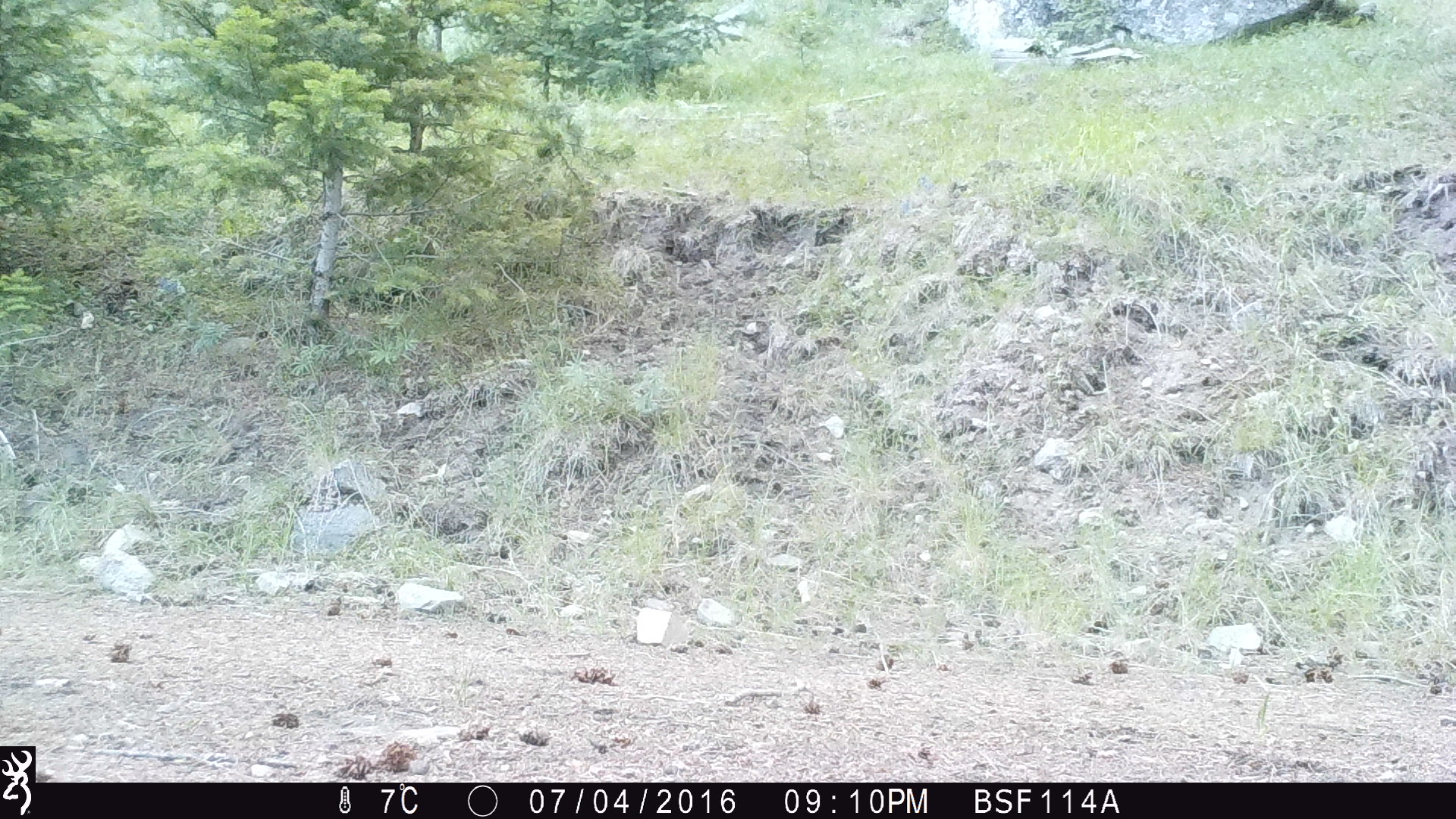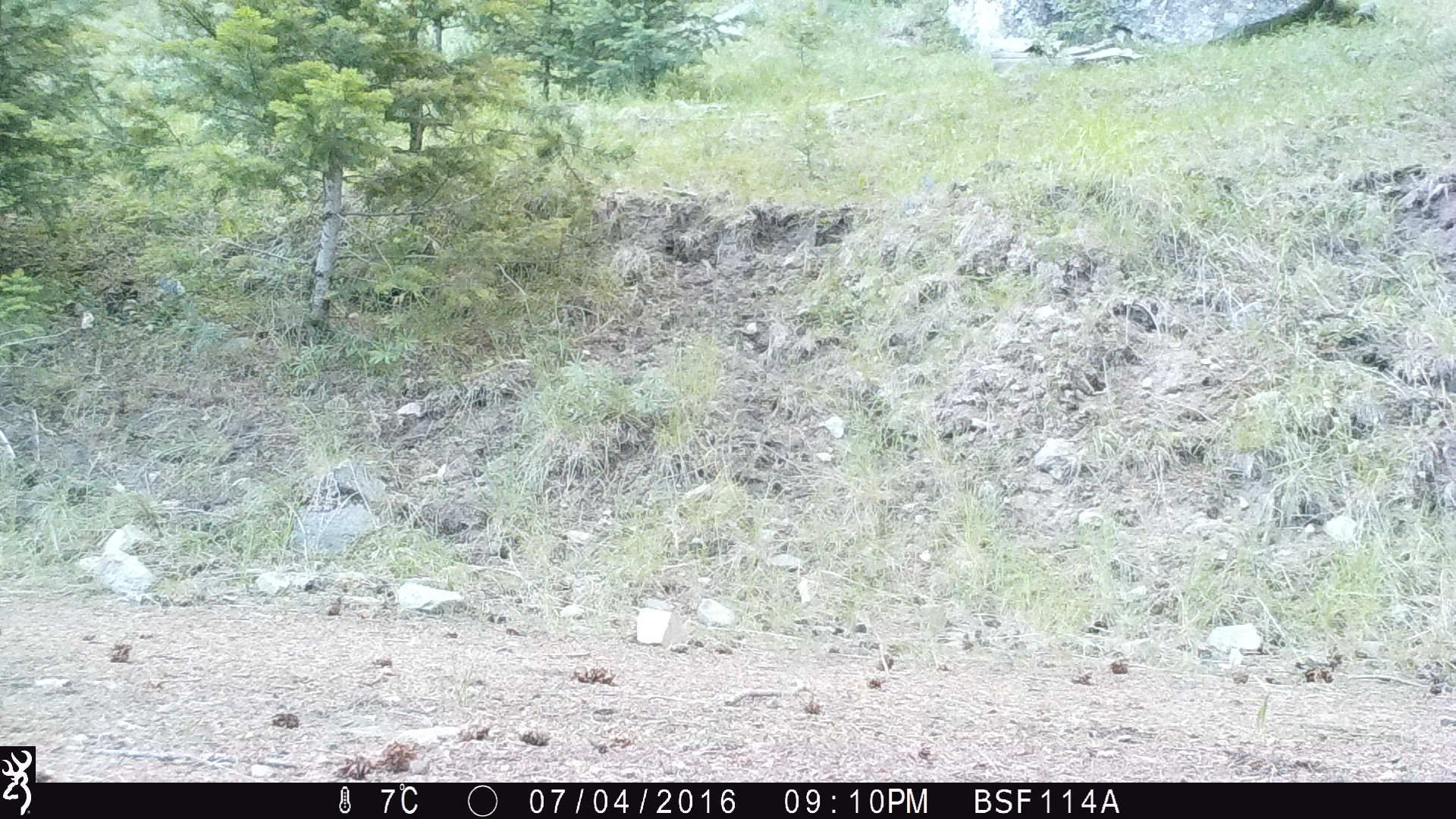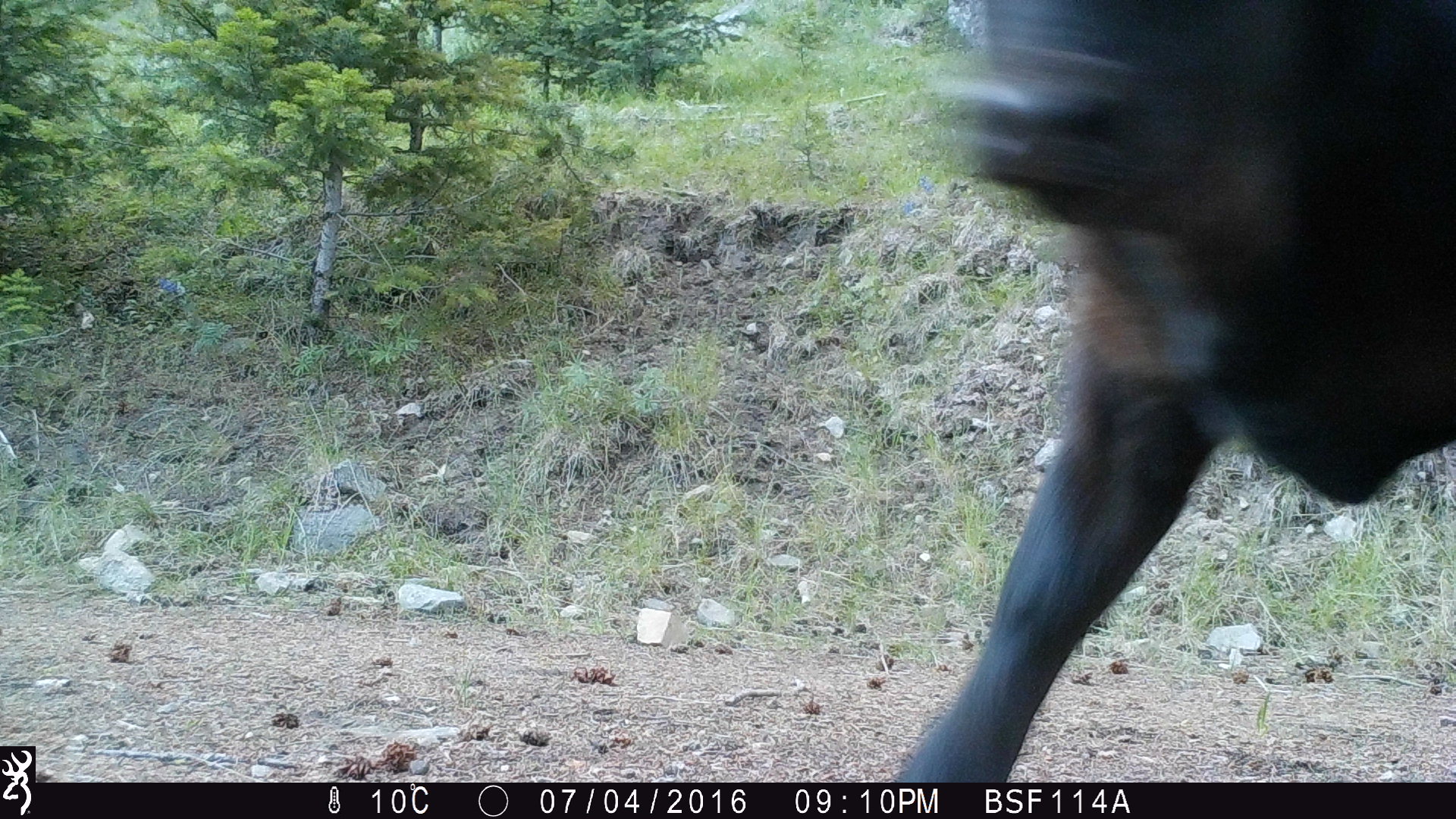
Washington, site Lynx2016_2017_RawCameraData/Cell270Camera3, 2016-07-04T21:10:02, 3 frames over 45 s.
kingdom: Animalia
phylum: Chordata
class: Mammalia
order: Artiodactyla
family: Bovidae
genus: Bos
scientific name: Bos taurus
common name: domestic cattle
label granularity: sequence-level